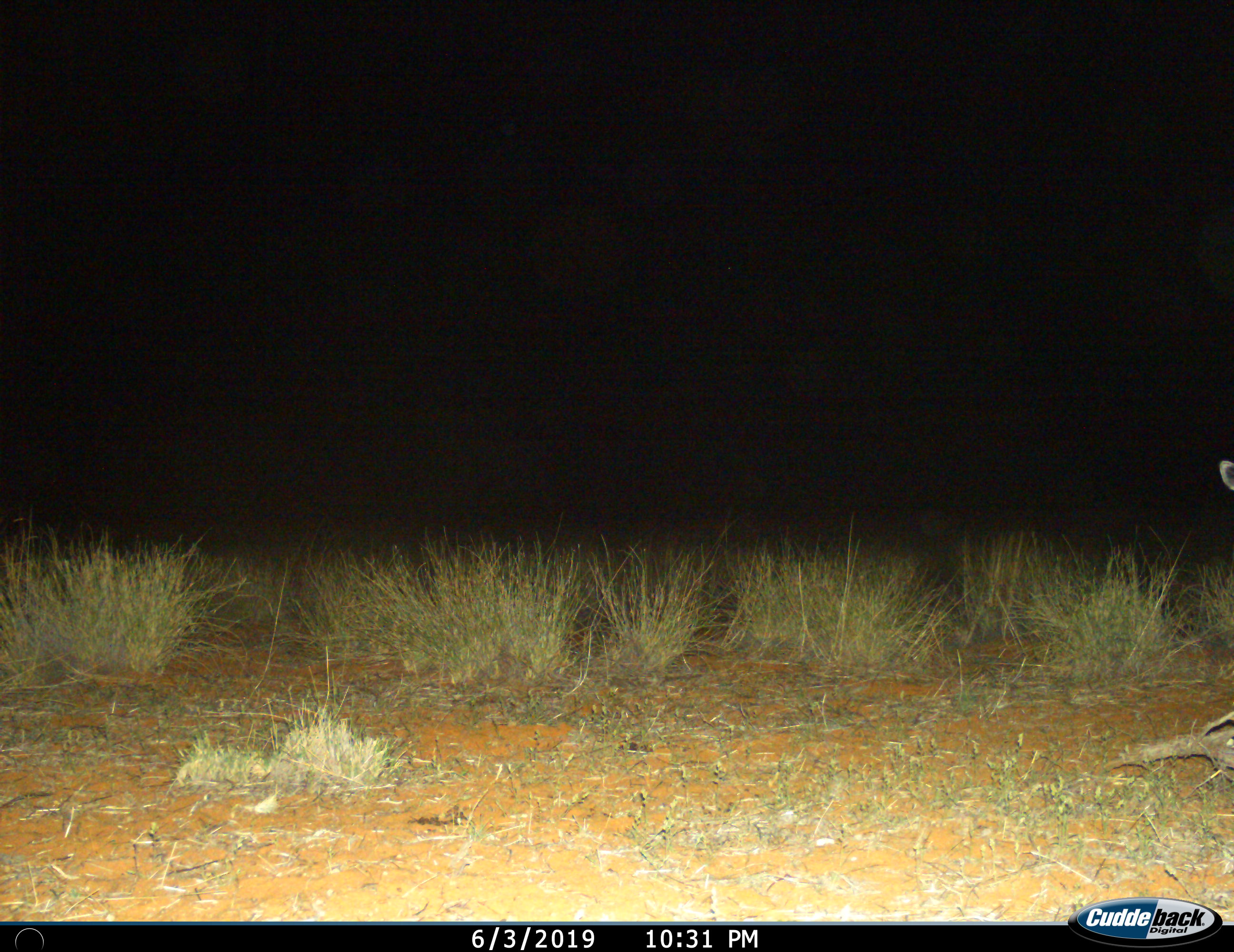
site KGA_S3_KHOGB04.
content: unidentified animal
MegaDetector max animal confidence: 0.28